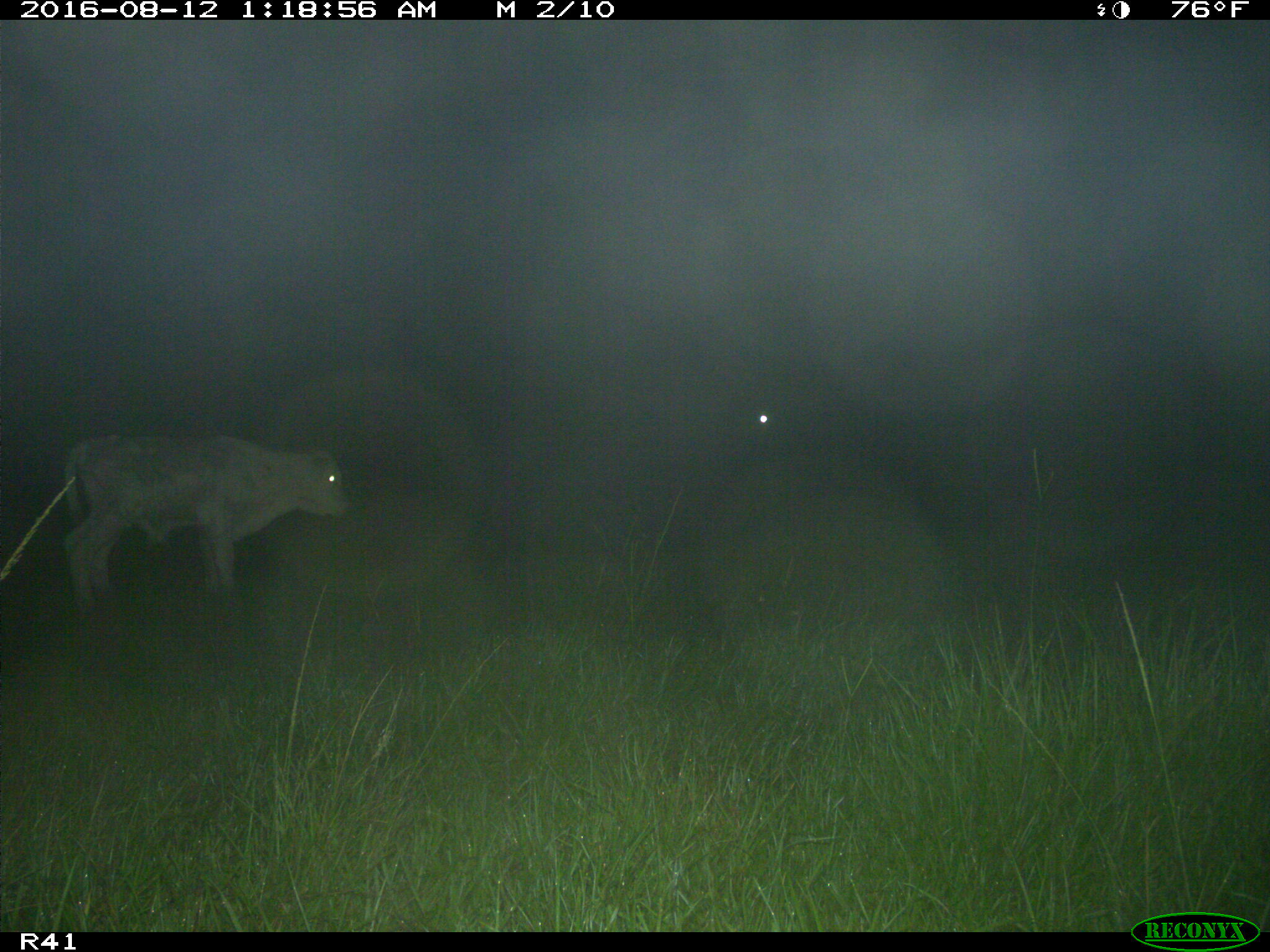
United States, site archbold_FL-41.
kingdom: Animalia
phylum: Chordata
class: Mammalia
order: Artiodactyla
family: Bovidae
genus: Bos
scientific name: Bos taurus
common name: domestic cow